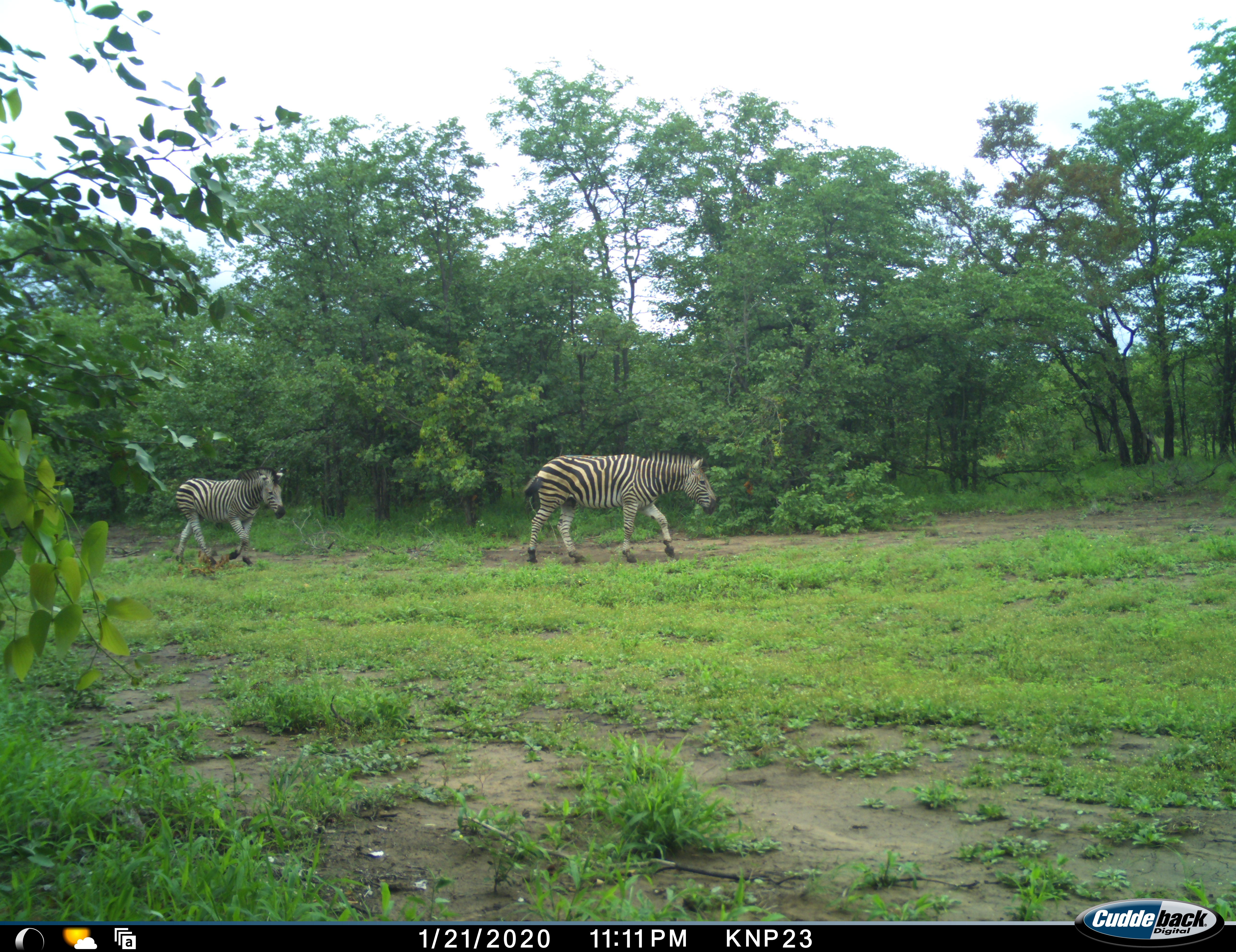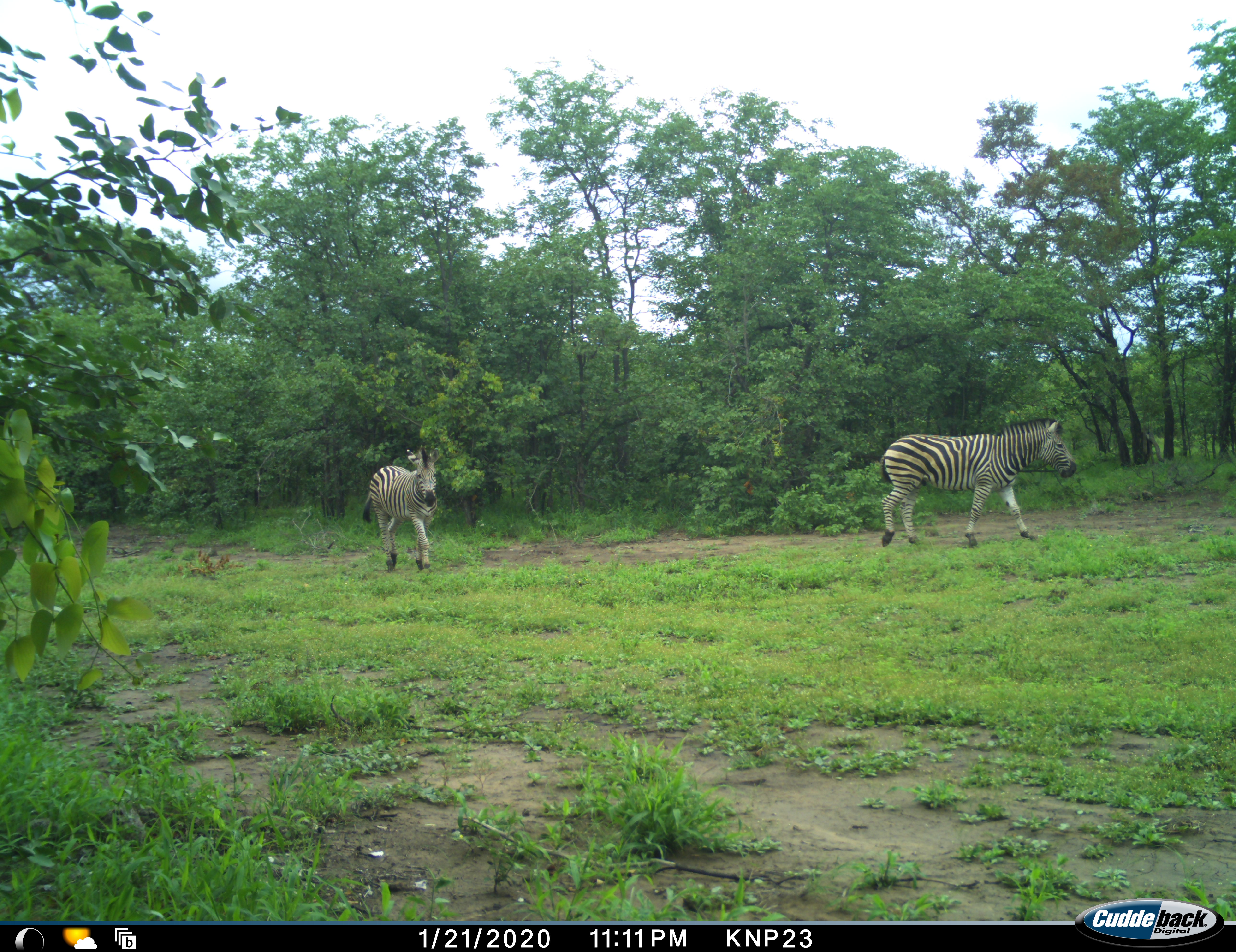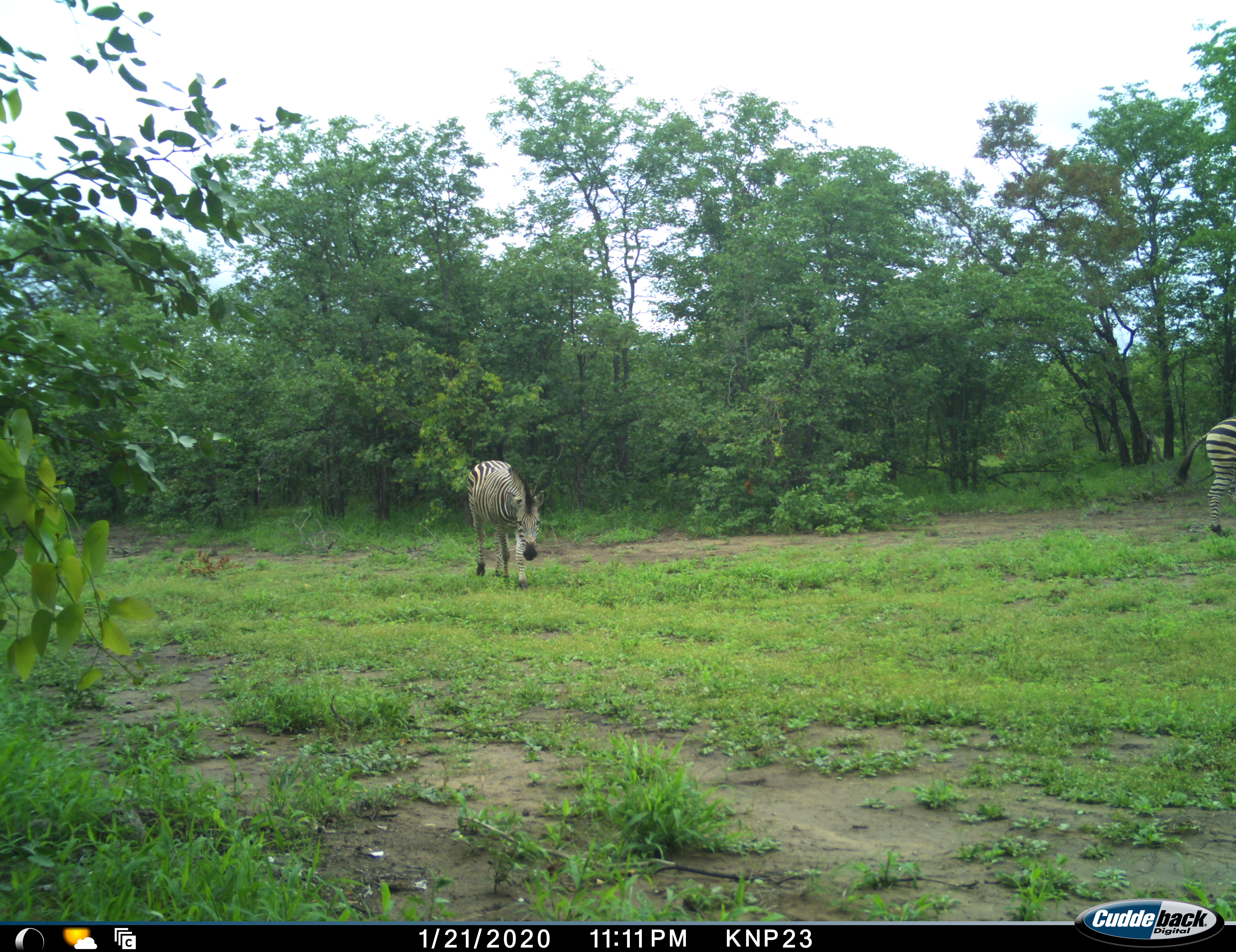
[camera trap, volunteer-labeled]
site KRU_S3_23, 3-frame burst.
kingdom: Animalia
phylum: Chordata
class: Mammalia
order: Perissodactyla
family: Equidae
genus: Equus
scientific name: Equus quagga burchellii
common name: burchell's zebra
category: zebraburchells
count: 2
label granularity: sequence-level